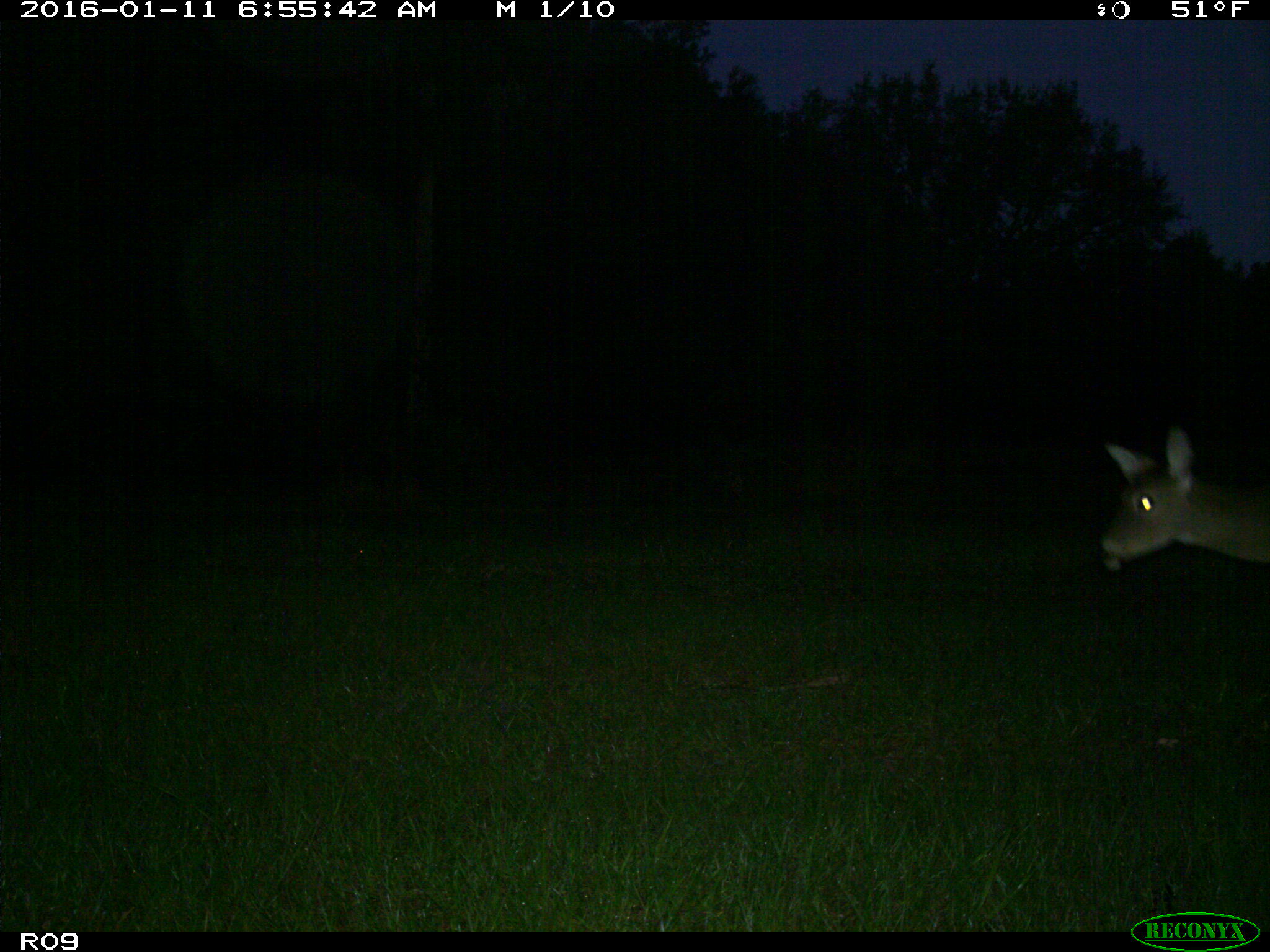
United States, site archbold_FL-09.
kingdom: Animalia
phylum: Chordata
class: Mammalia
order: Artiodactyla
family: Cervidae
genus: Odocoileus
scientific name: Odocoileus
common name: deer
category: unidentified deer